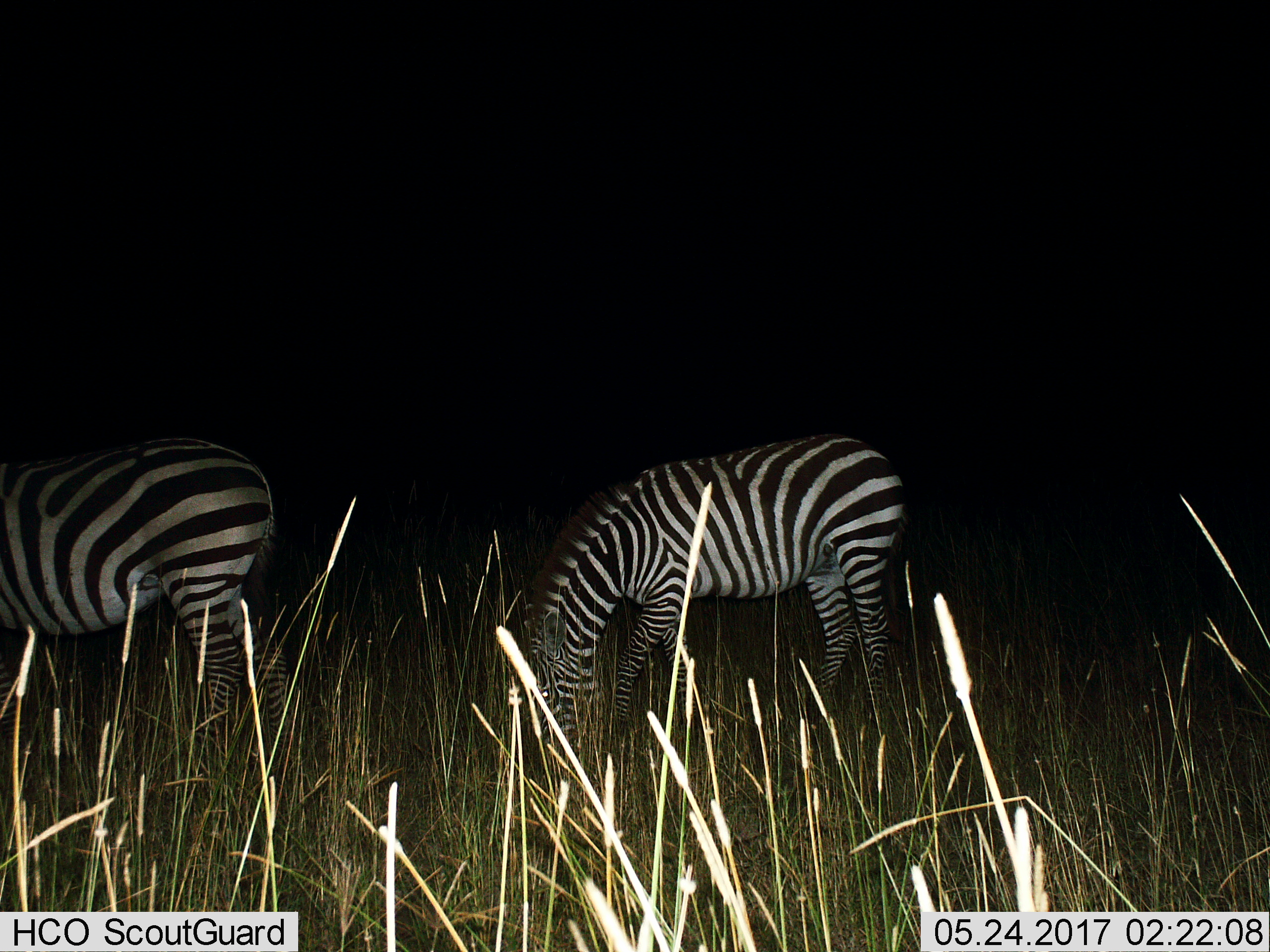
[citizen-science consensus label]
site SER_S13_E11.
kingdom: Animalia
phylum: Chordata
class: Mammalia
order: Perissodactyla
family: Equidae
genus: Equus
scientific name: Equus quagga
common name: plains zebra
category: zebraplains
Zebraplains (plains zebra) (Equus quagga), count 2. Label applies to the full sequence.